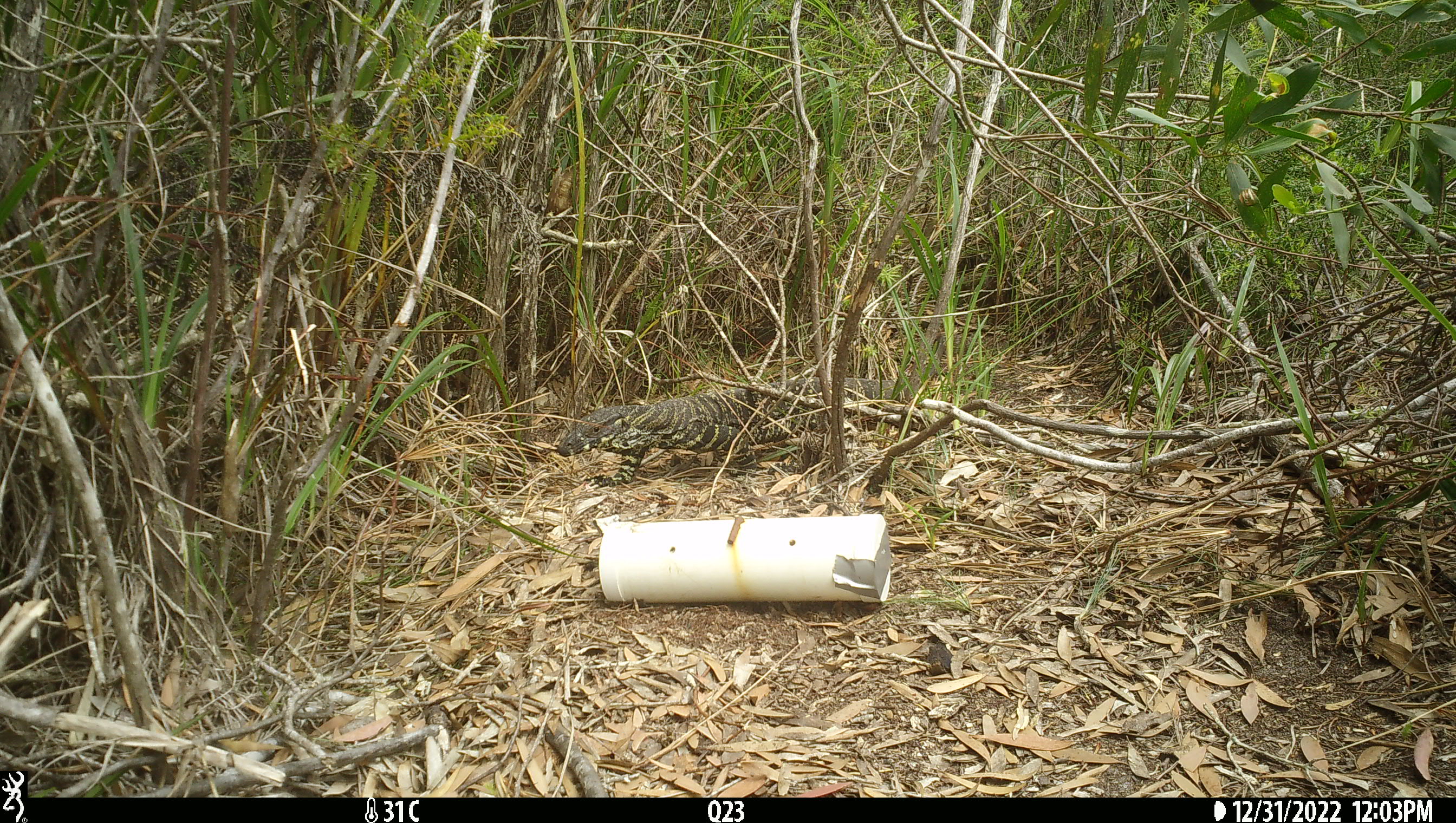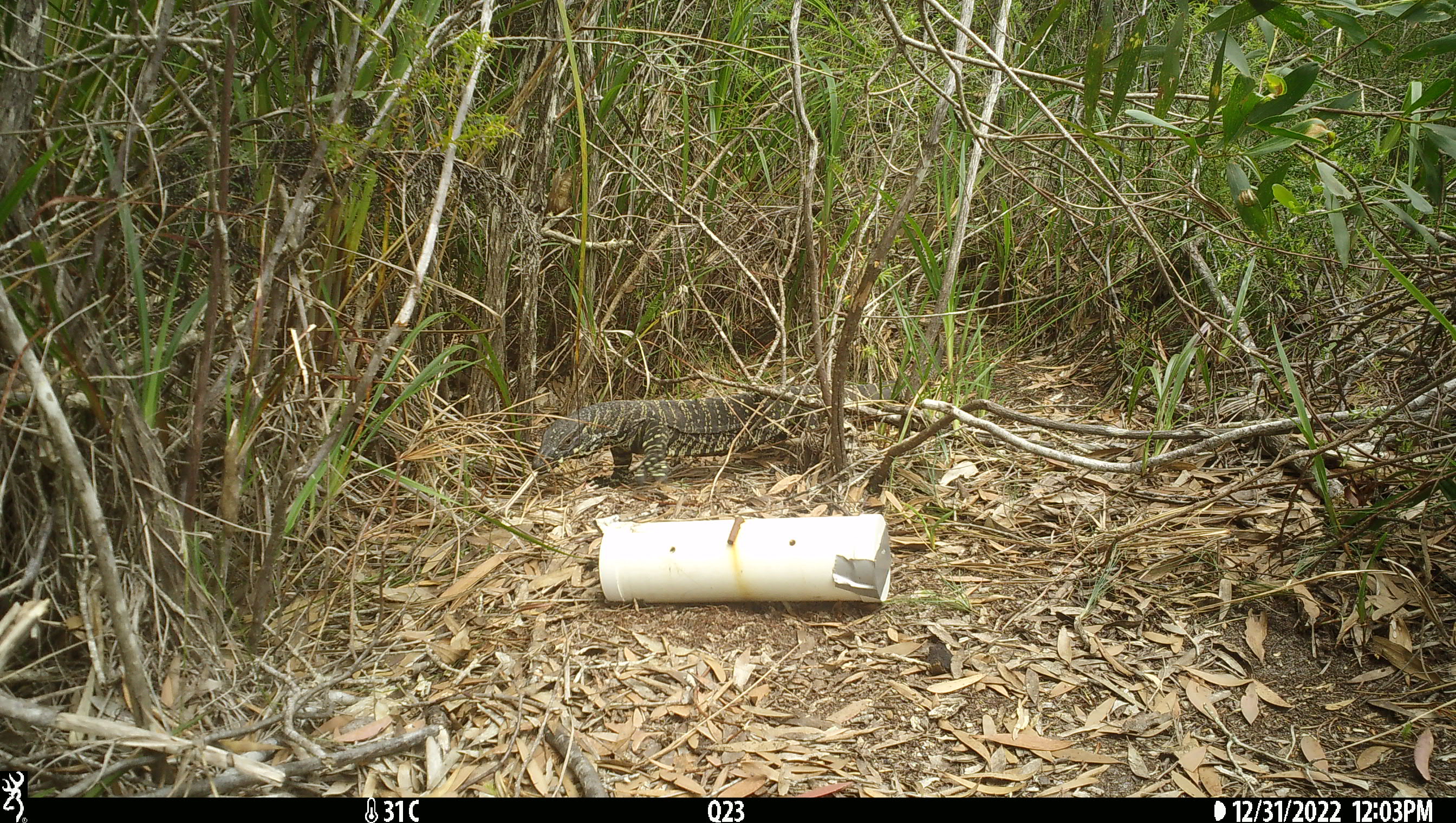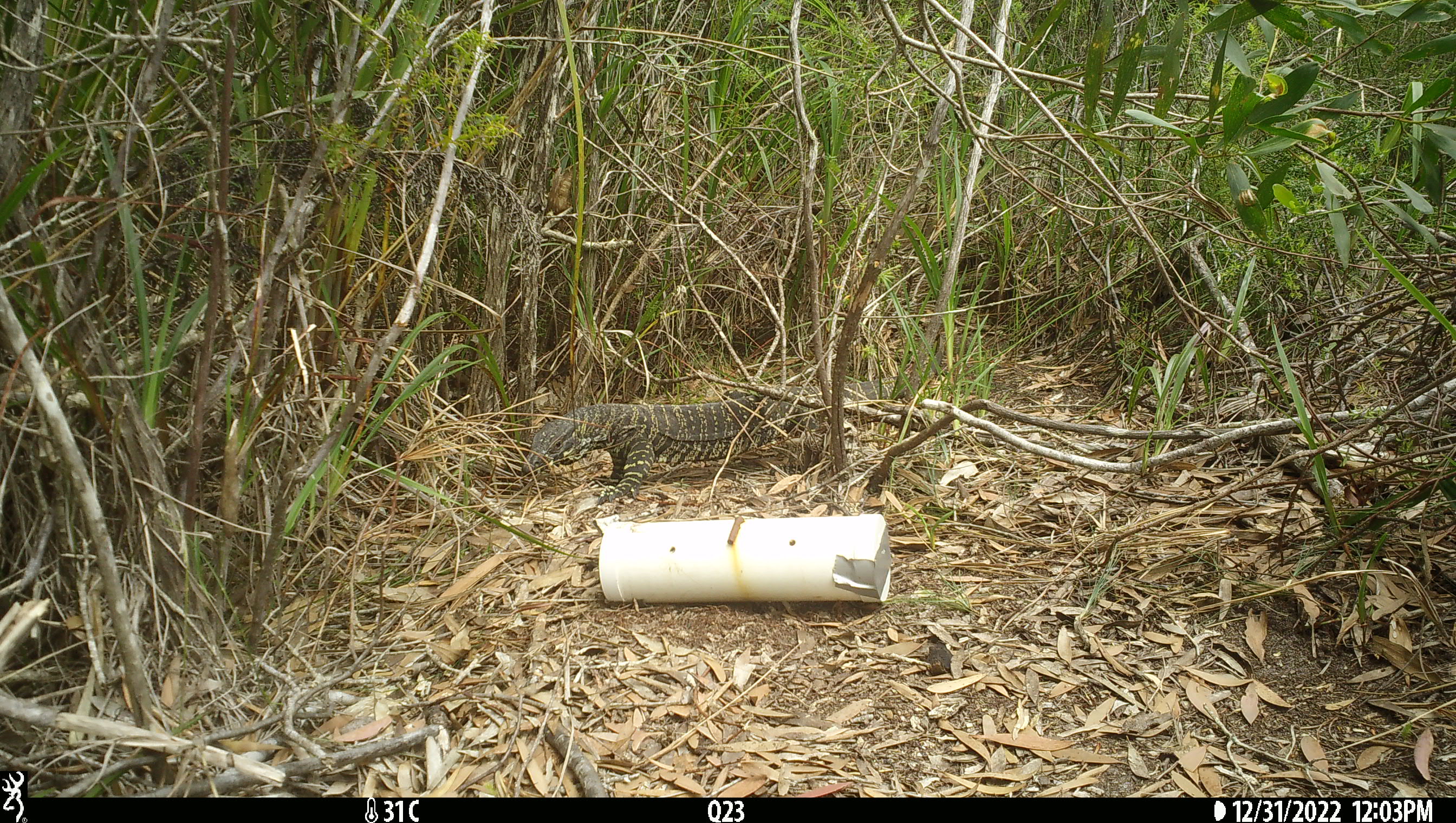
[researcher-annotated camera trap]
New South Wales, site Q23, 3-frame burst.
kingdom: Animalia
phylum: Chordata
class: Reptilia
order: Squamata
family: Varanidae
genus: Varanus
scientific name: Varanus varius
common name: lace monitor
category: goanna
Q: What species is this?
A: Goanna (lace monitor) (Varanus varius).